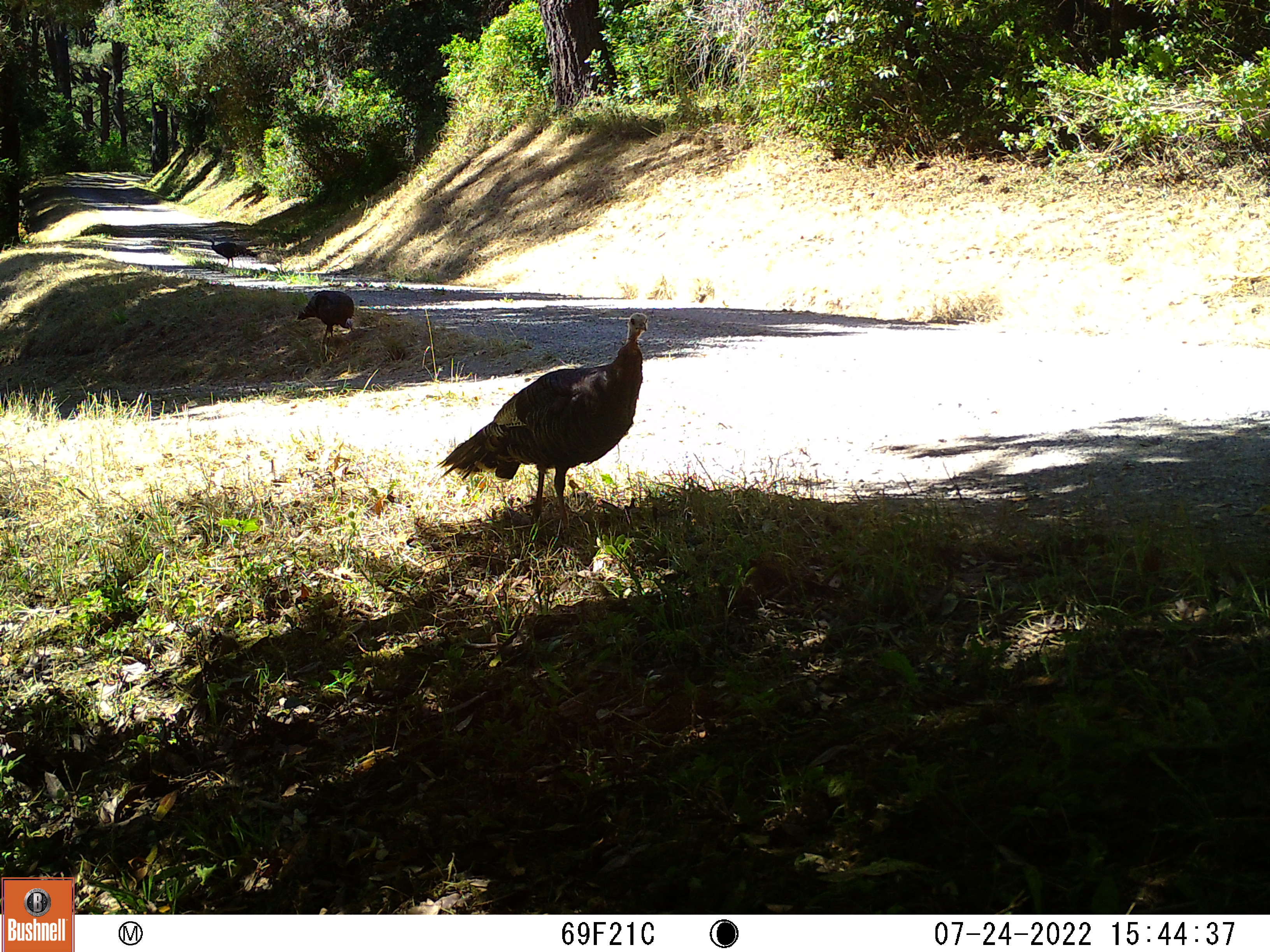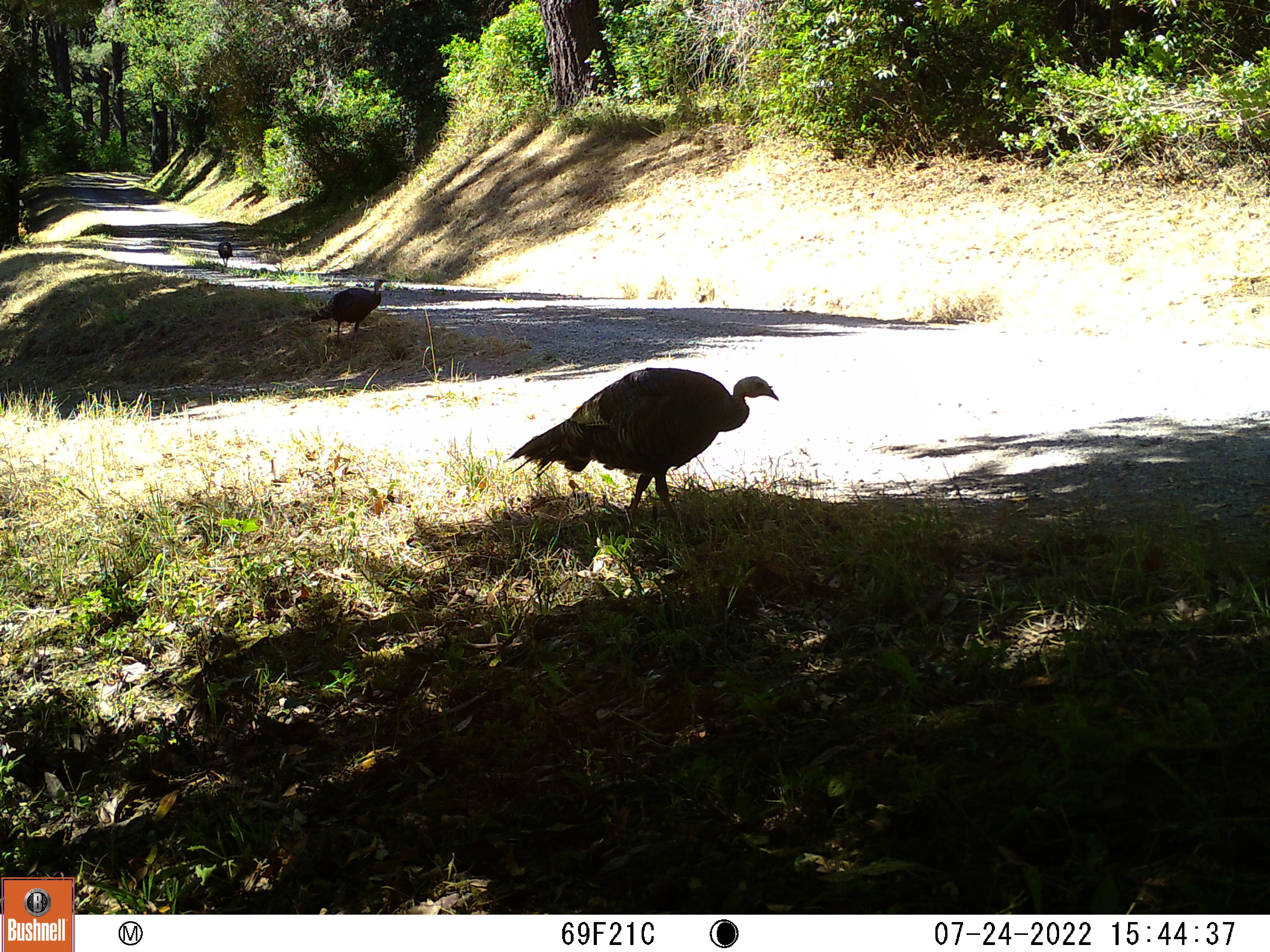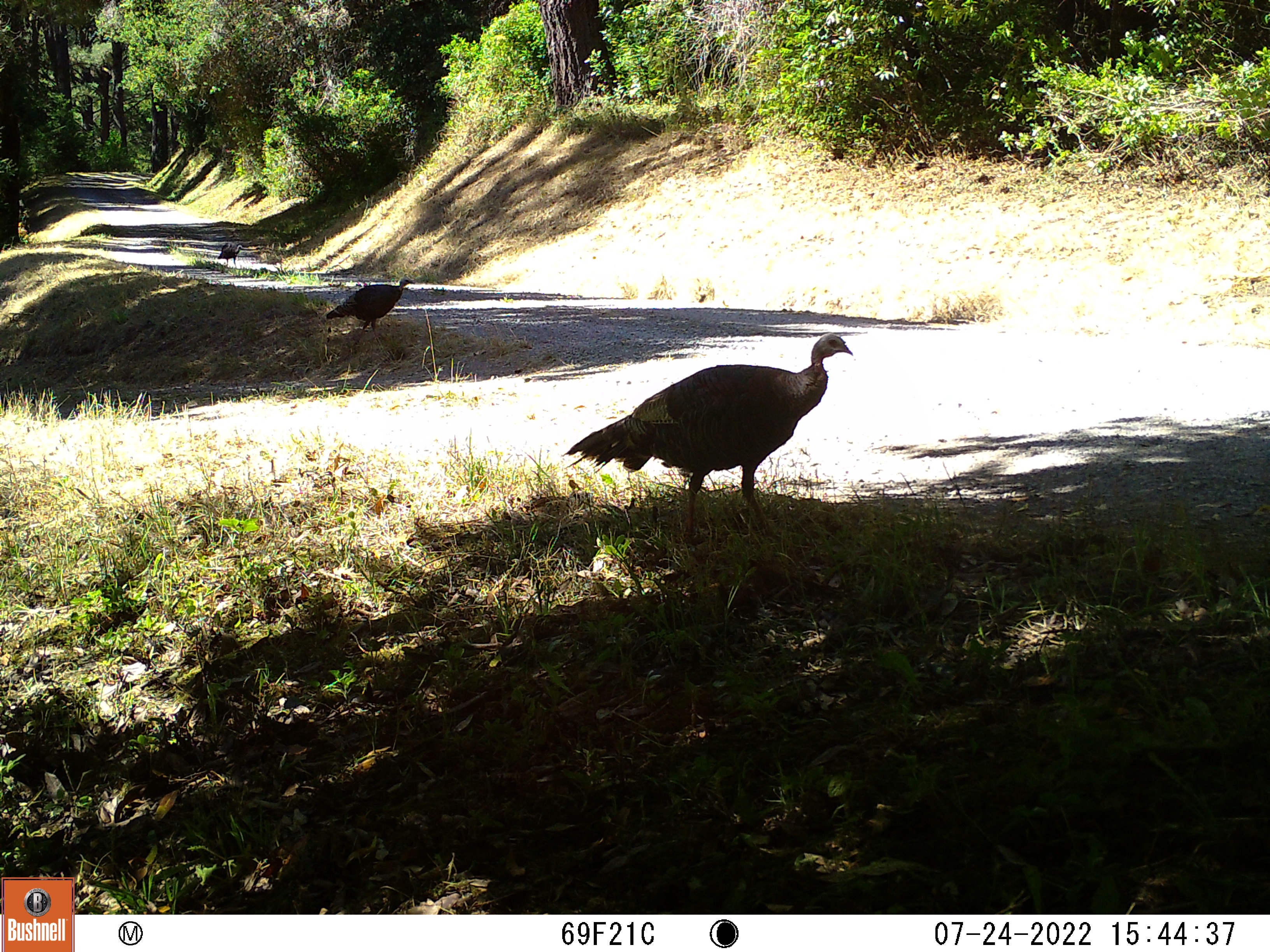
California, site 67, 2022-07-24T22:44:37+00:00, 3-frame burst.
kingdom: Animalia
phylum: Chordata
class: Aves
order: Galliformes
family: Phasianidae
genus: Meleagris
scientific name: Meleagris gallopavo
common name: turkey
Turkey (Meleagris gallopavo).